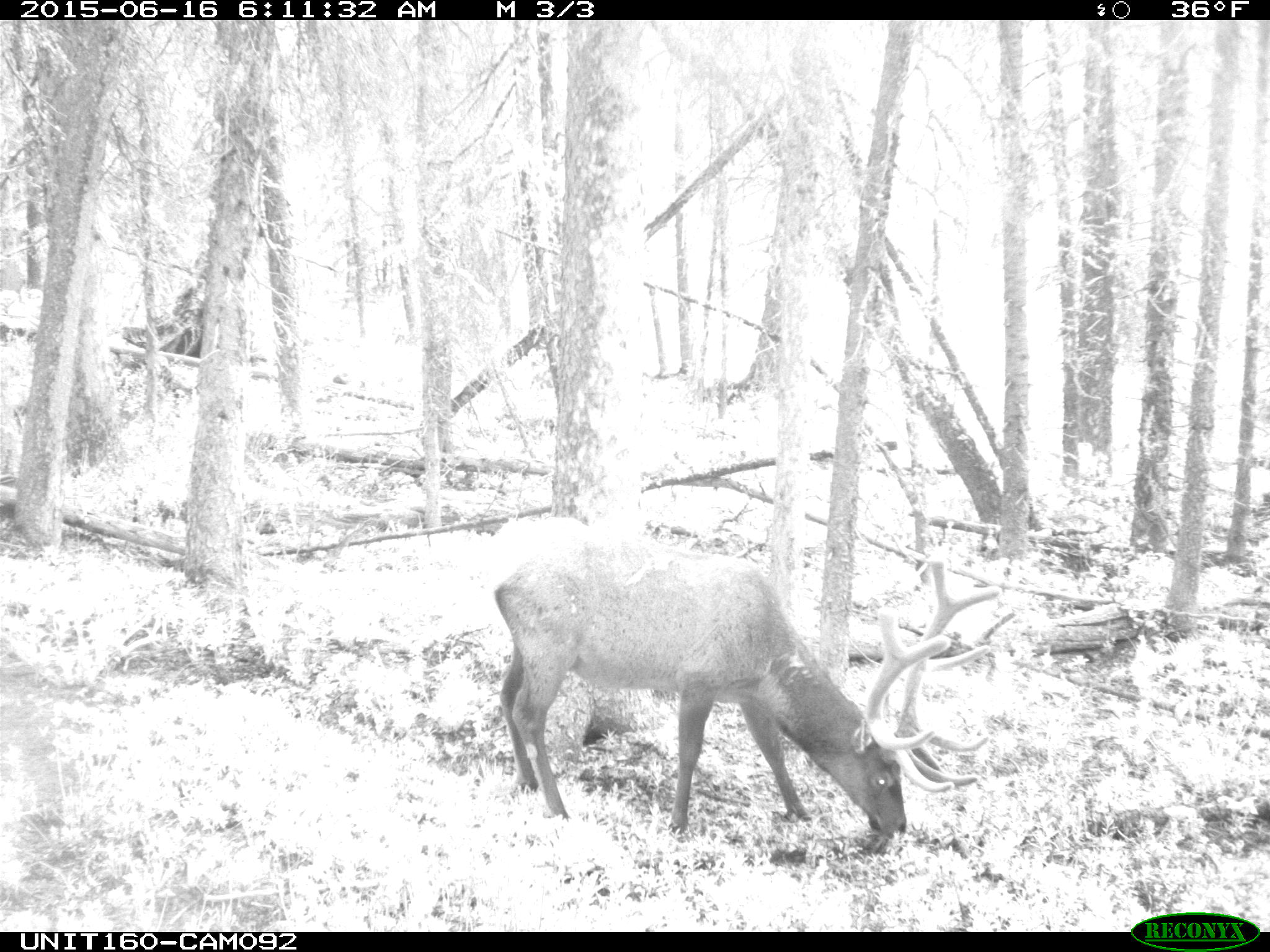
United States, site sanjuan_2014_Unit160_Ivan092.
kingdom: Animalia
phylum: Chordata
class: Mammalia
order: Artiodactyla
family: Cervidae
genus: Cervus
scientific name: Cervus elaphus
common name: red deer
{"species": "Cervus elaphus (red deer)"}